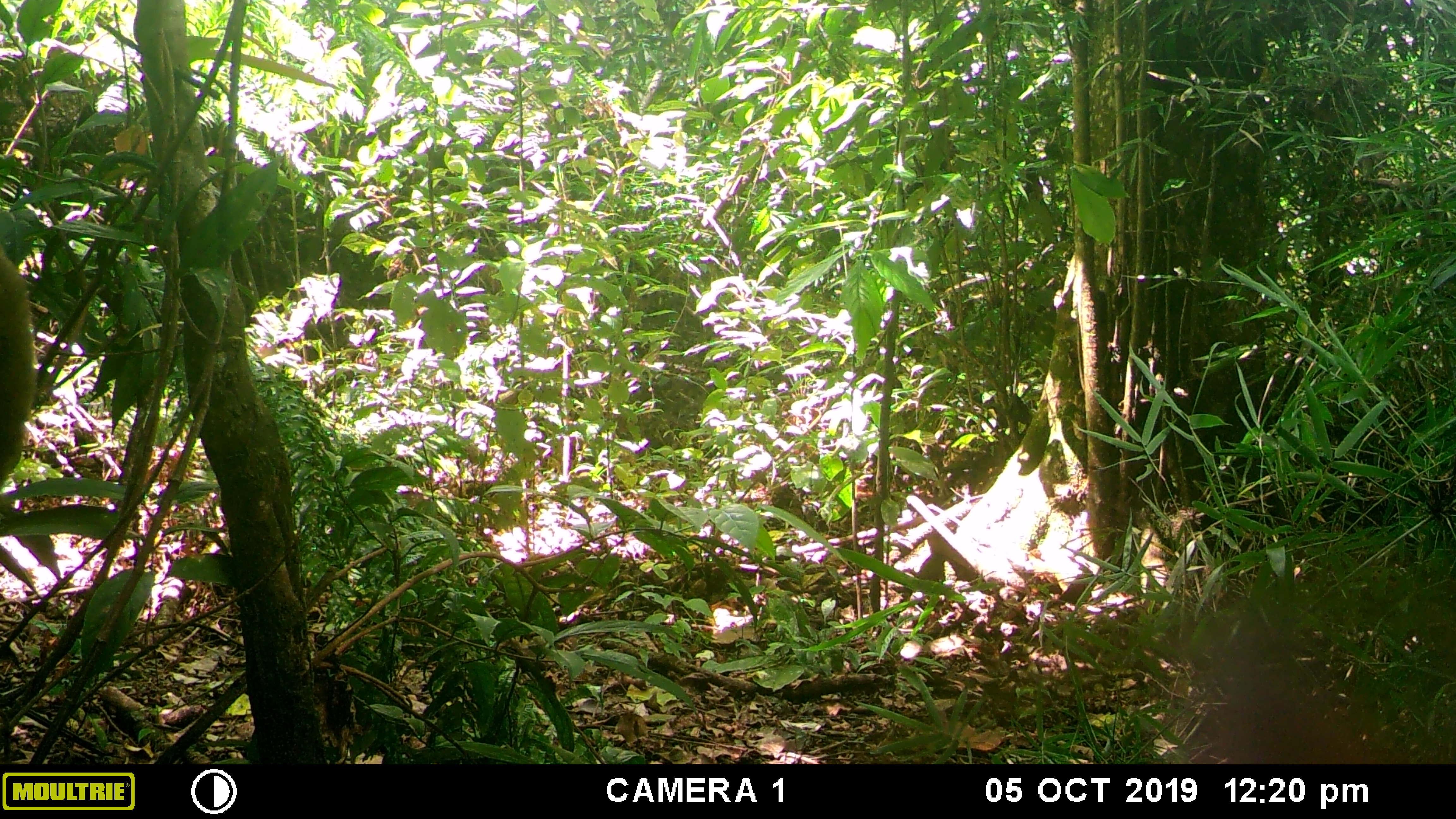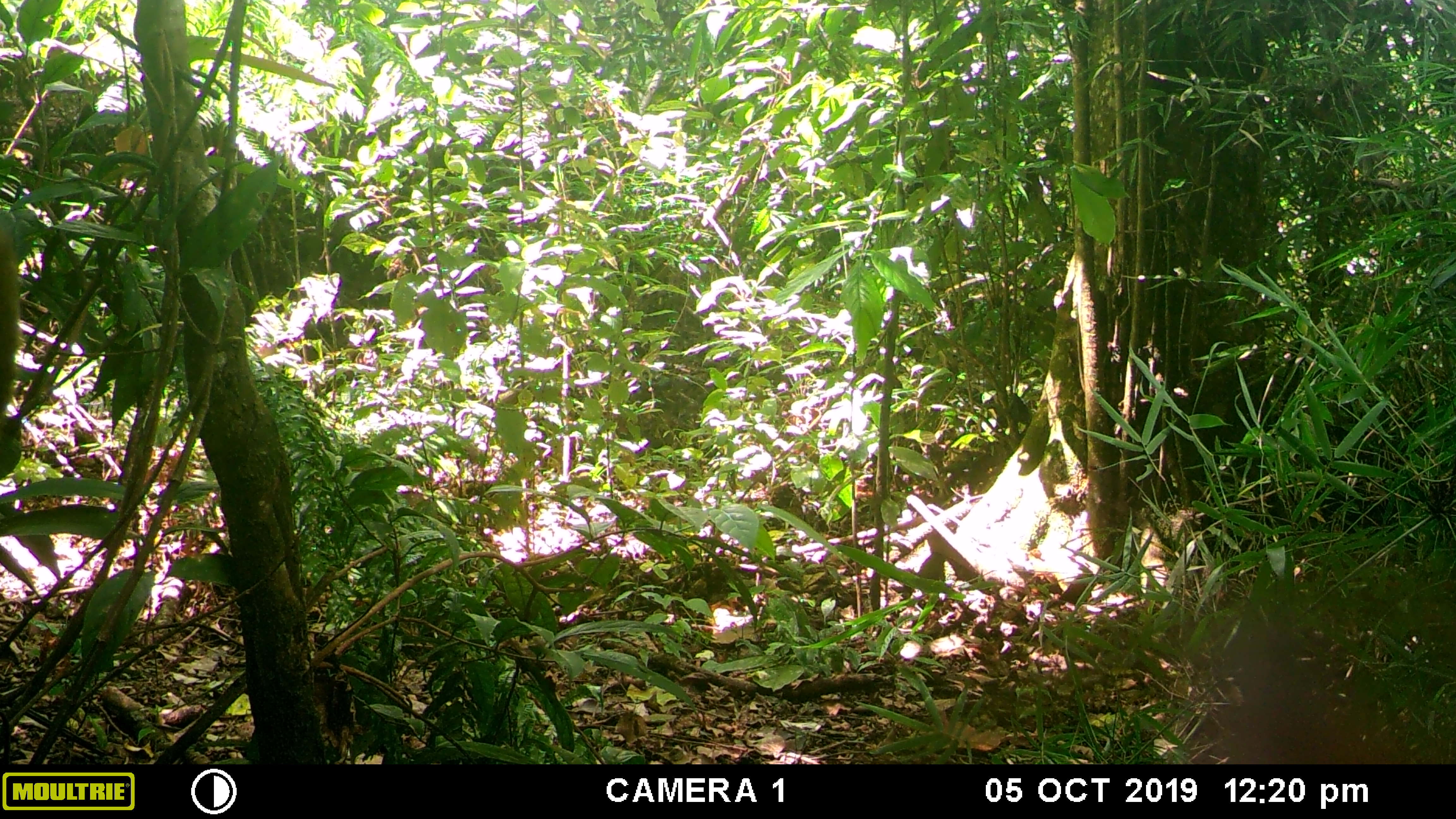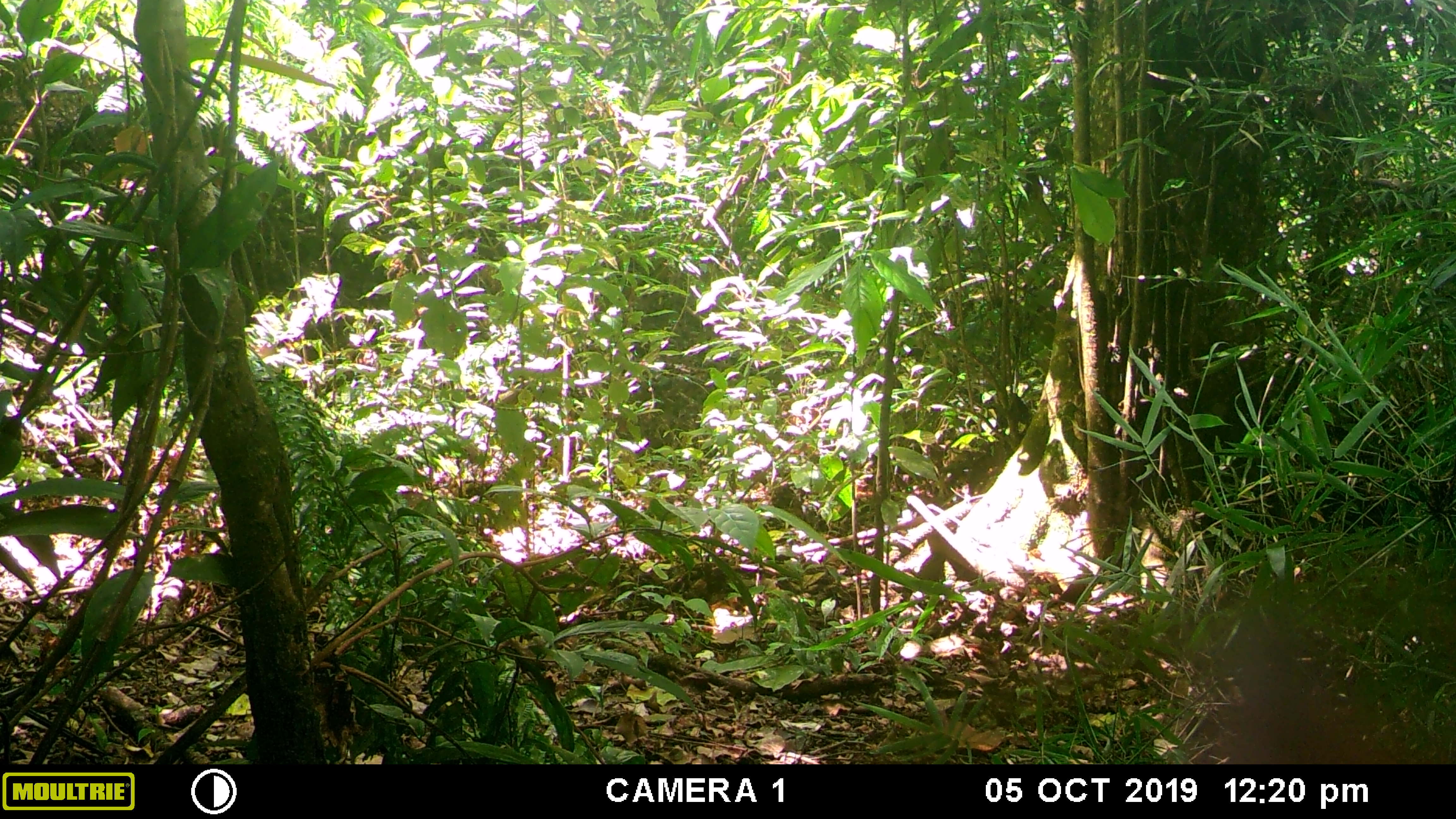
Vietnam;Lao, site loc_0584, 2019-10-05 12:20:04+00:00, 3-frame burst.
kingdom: Animalia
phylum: Chordata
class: Mammalia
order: Primates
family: Cercopithecidae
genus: Macaca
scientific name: Macaca arctoides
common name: stump-tailed macaque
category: stump tailed macaque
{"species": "stump tailed macaque (stump-tailed macaque) (Macaca arctoides)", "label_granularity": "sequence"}